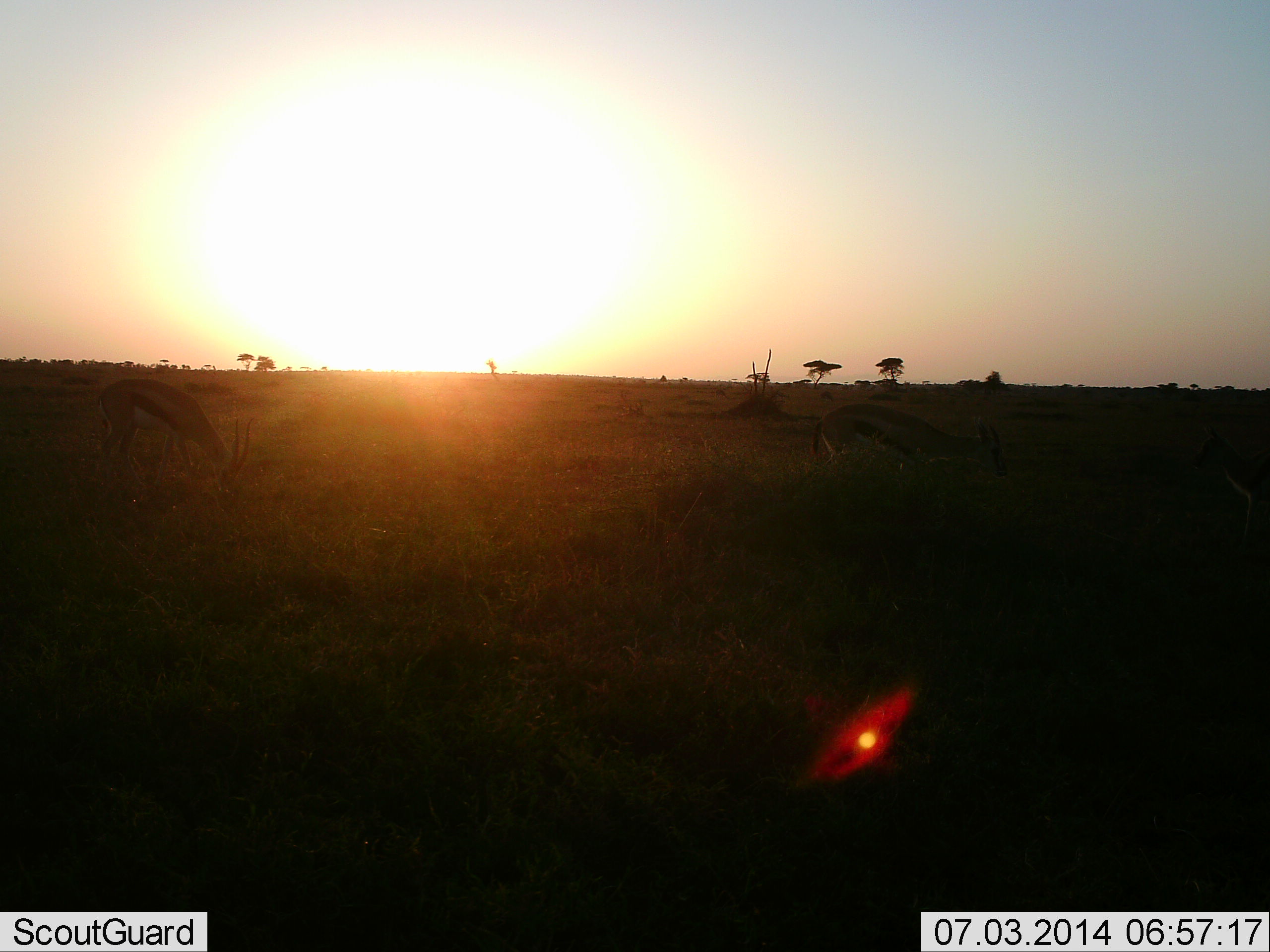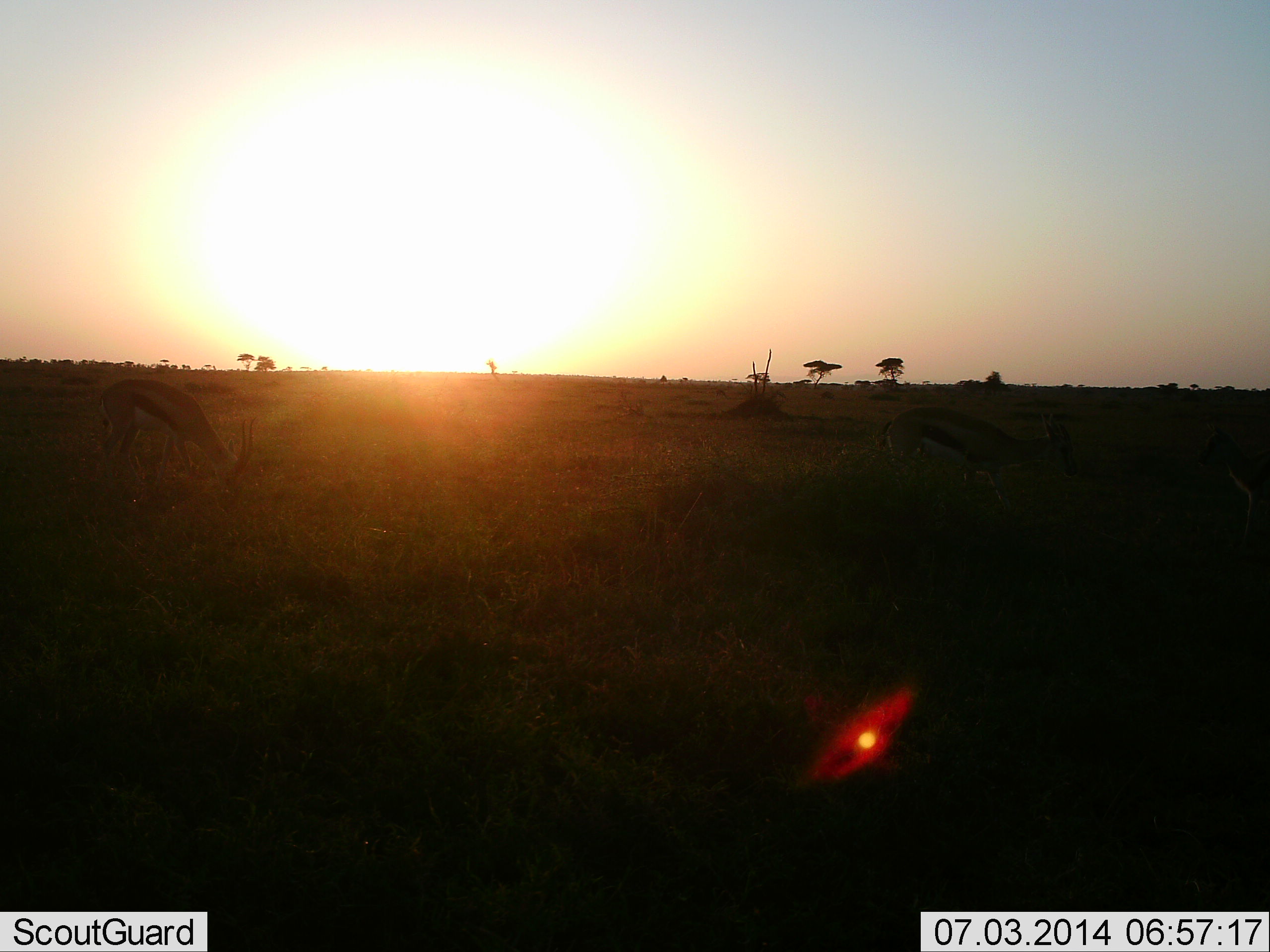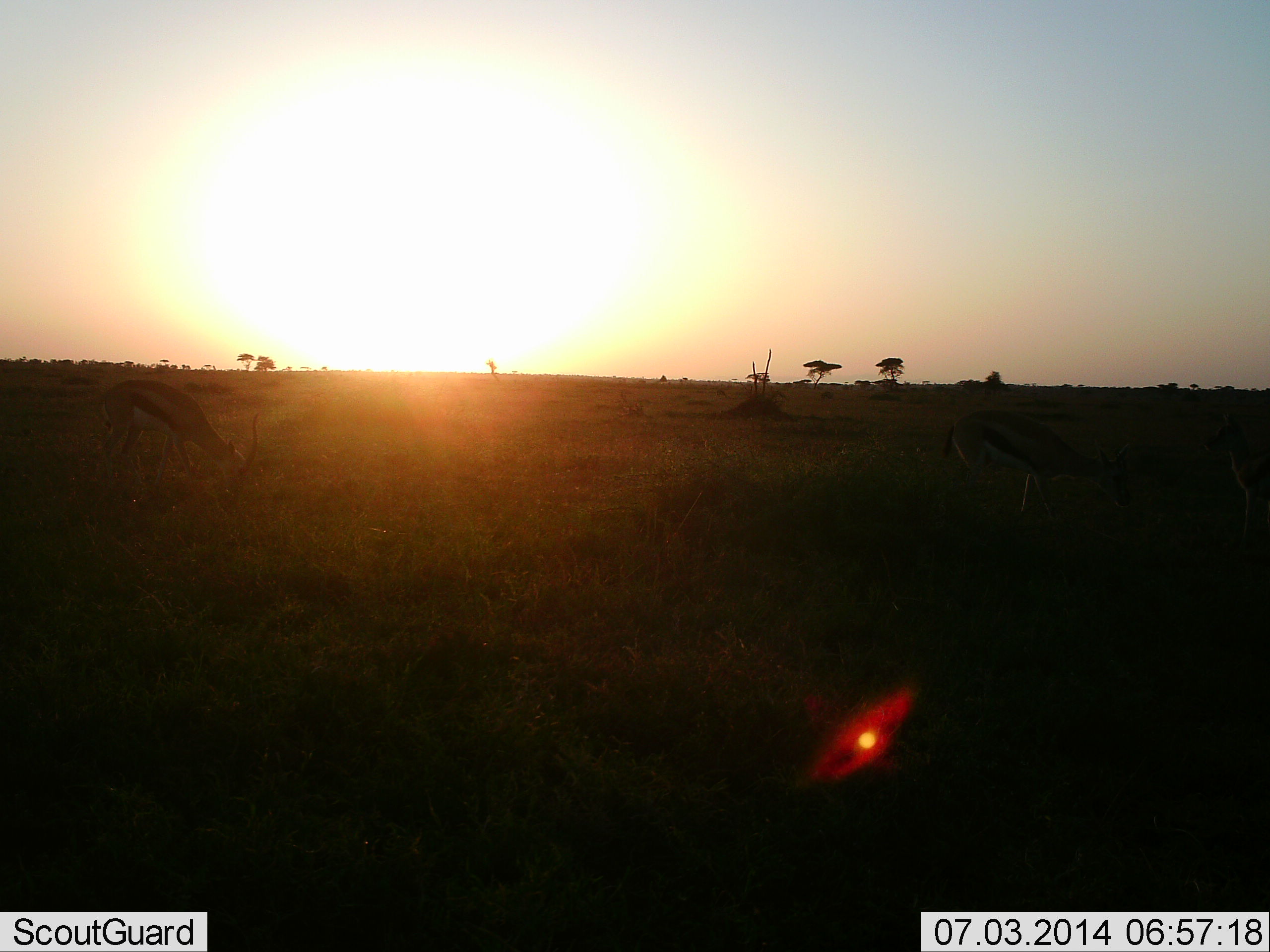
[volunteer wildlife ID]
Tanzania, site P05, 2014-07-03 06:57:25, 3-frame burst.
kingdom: Animalia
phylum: Chordata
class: Mammalia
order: Artiodactyla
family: Bovidae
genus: Eudorcas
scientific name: Eudorcas thomsonii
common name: thomson's gazelle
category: gazellethomsons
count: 2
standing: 10%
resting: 0%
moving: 60%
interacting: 0%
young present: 0%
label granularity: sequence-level